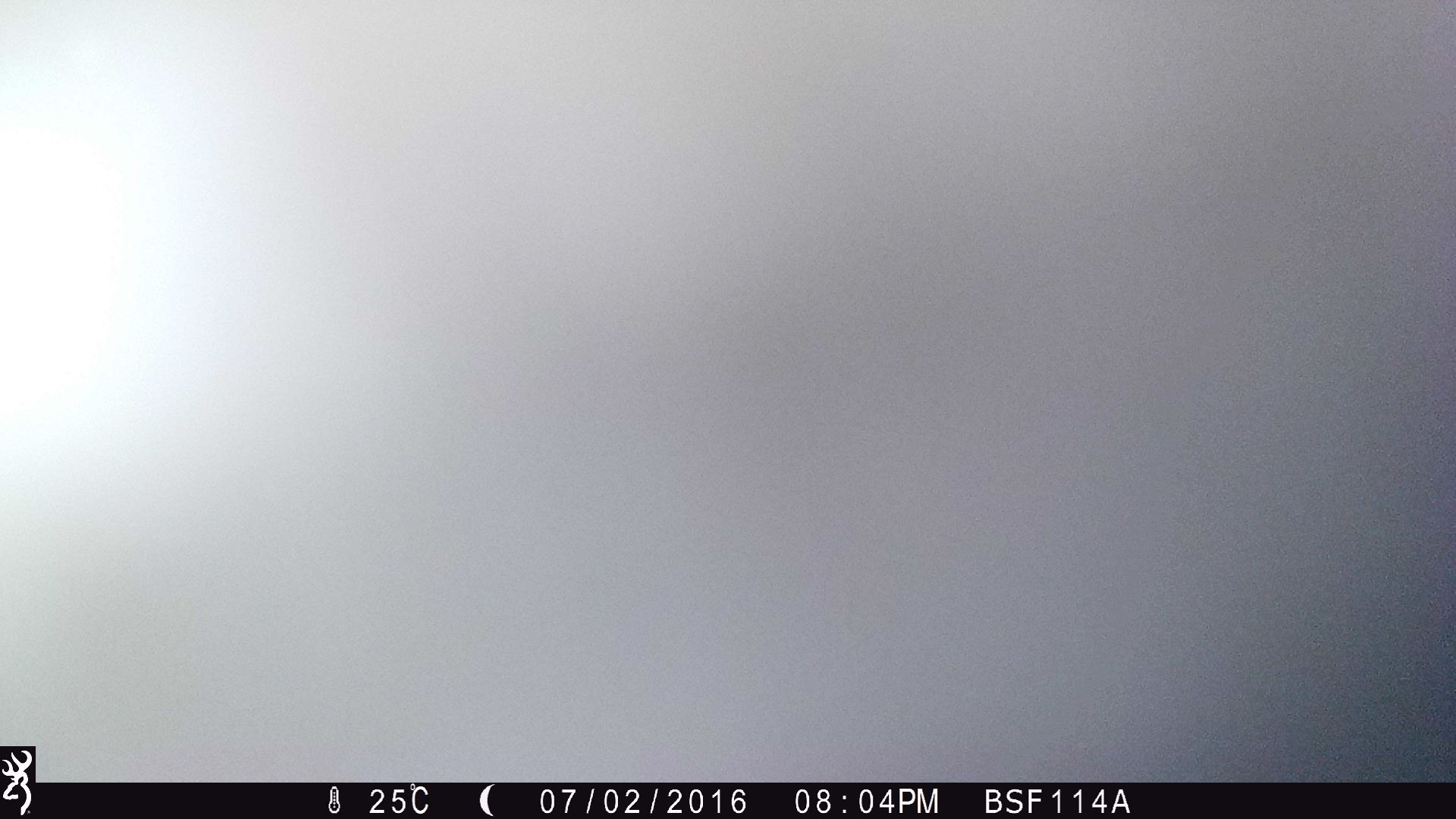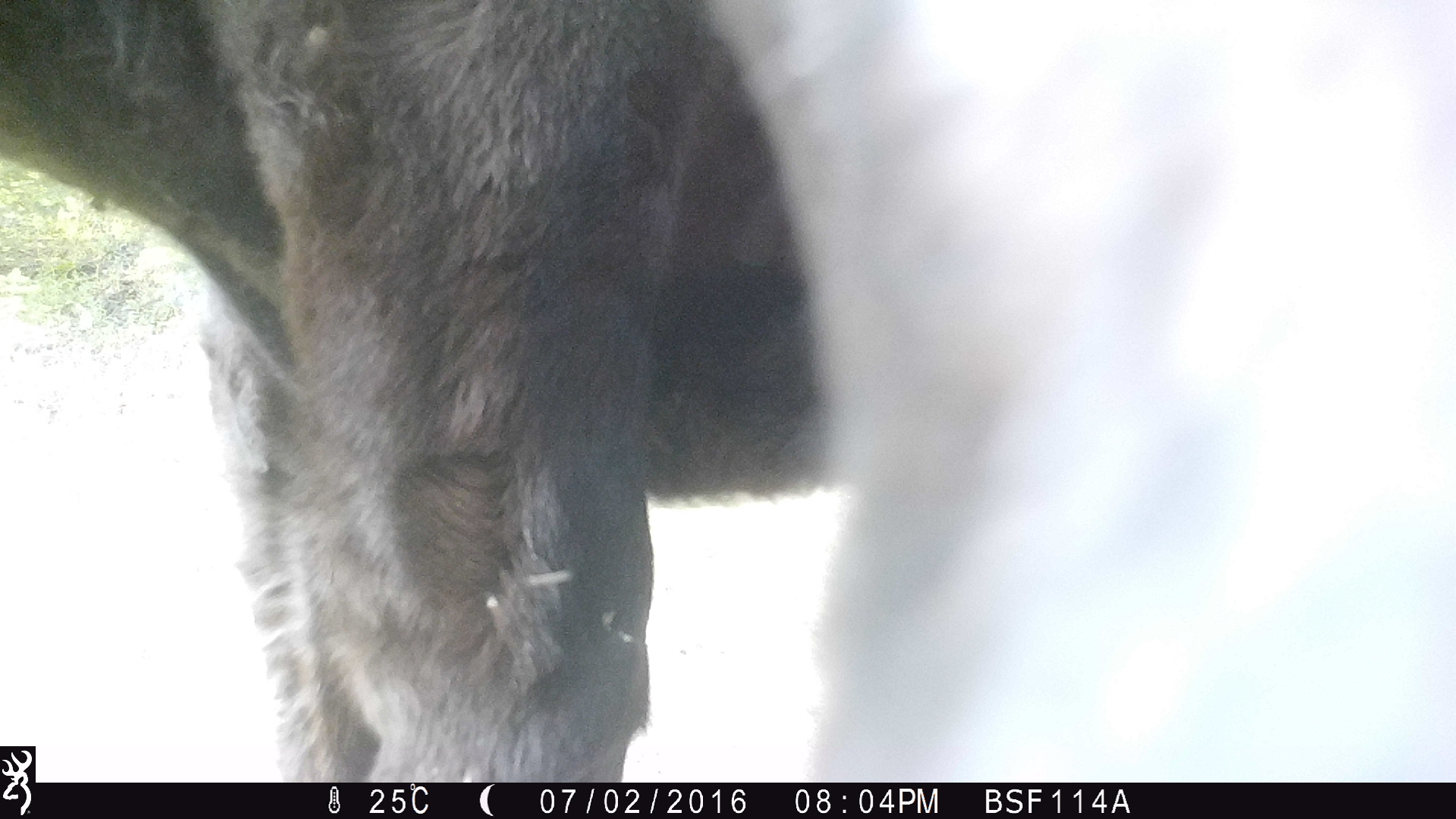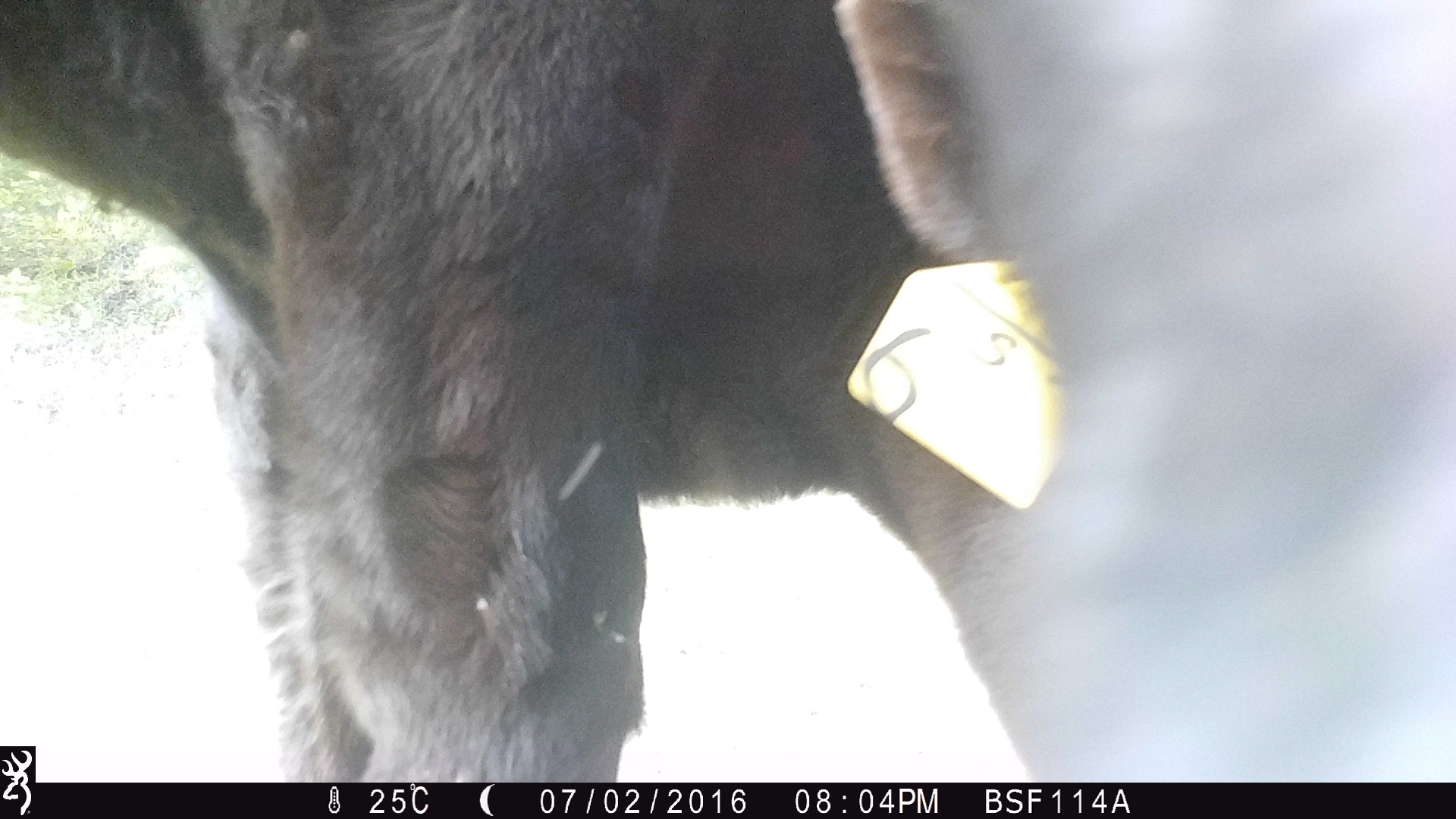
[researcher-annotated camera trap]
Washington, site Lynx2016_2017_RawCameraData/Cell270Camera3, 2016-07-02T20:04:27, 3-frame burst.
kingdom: Animalia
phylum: Chordata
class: Mammalia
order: Artiodactyla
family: Bovidae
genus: Bos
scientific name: Bos taurus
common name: domestic cattle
Domestic cattle (Bos taurus). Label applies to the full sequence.